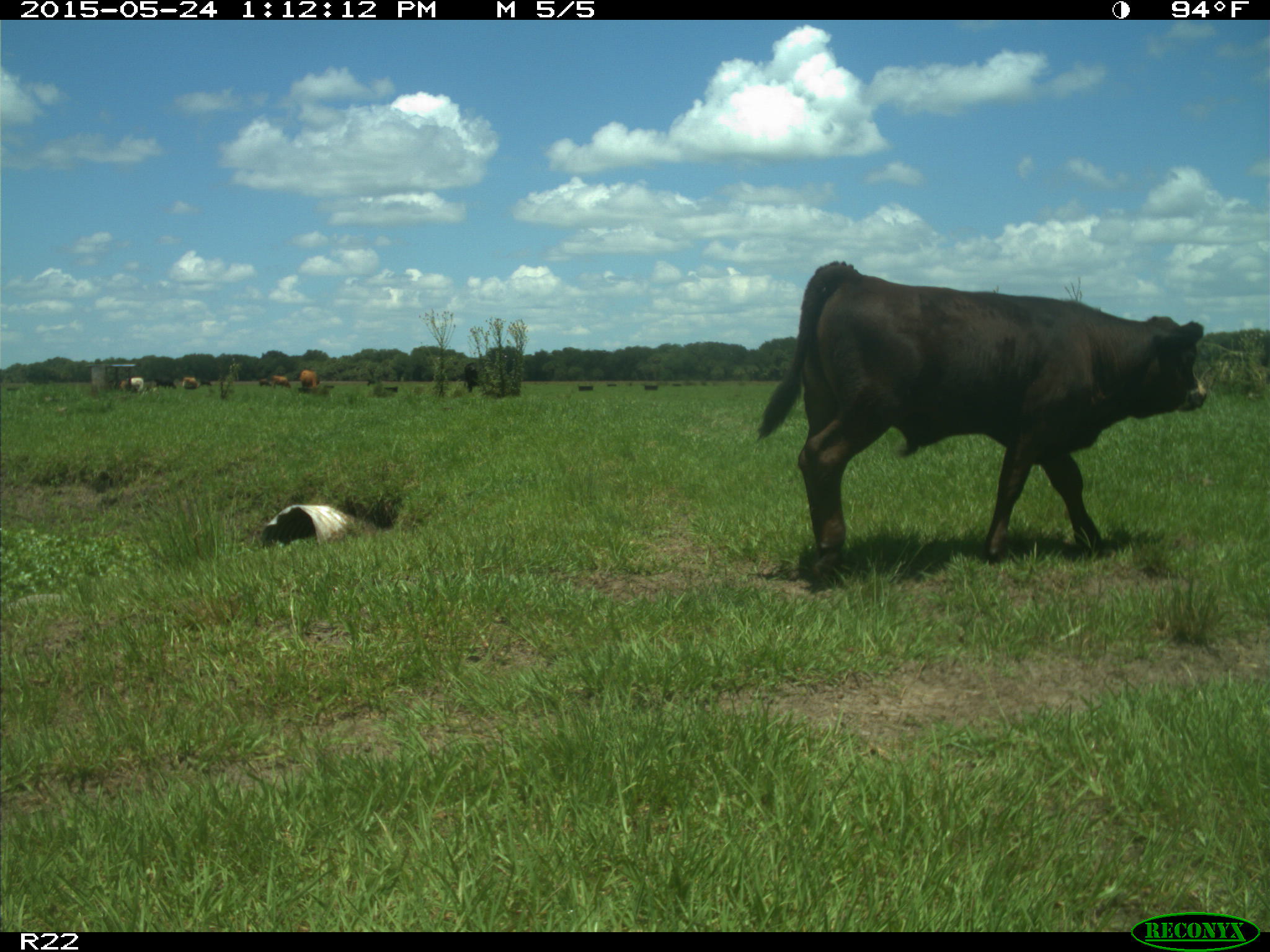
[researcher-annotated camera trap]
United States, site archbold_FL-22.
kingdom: Animalia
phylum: Chordata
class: Mammalia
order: Artiodactyla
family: Bovidae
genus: Bos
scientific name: Bos taurus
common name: domestic cow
Bos taurus (domestic cow).